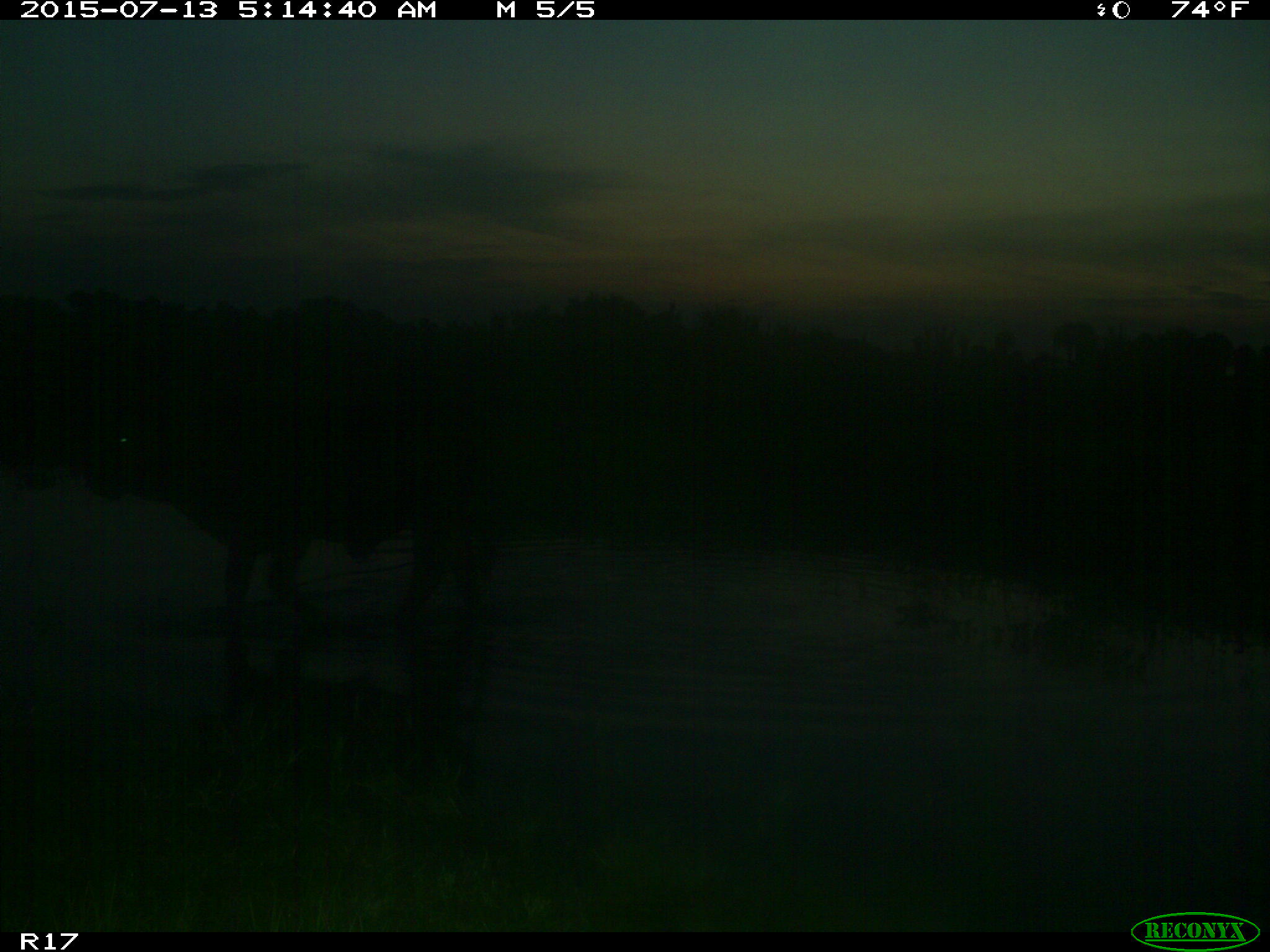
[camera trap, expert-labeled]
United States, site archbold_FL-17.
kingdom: Animalia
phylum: Chordata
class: Mammalia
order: Artiodactyla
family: Bovidae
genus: Bos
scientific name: Bos taurus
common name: domestic cow